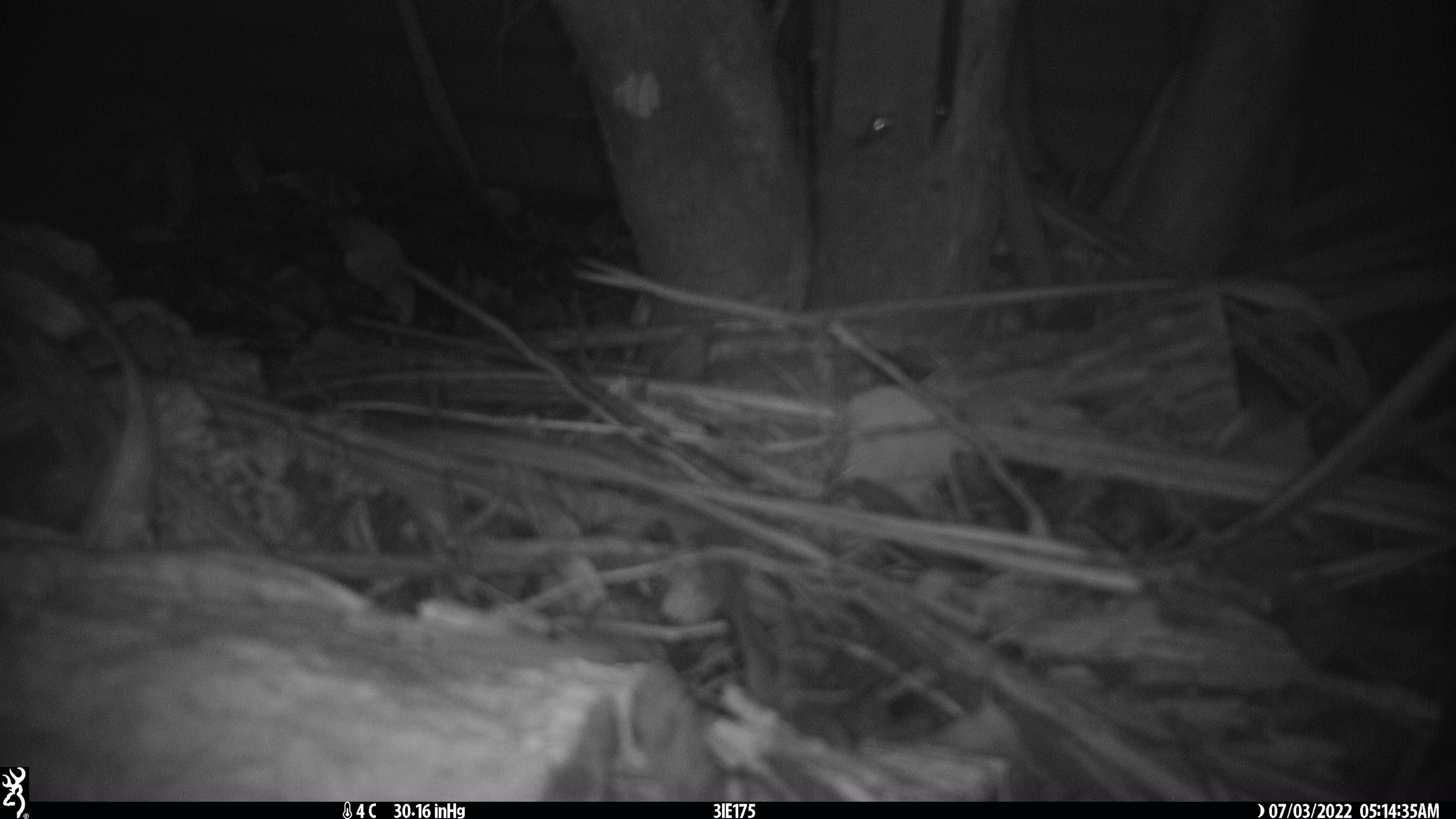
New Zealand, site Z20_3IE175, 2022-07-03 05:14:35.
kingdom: Animalia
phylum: Chordata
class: Mammalia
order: Artiodactyla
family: Cervidae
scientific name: Cervidae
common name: deer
Deer (Cervidae).